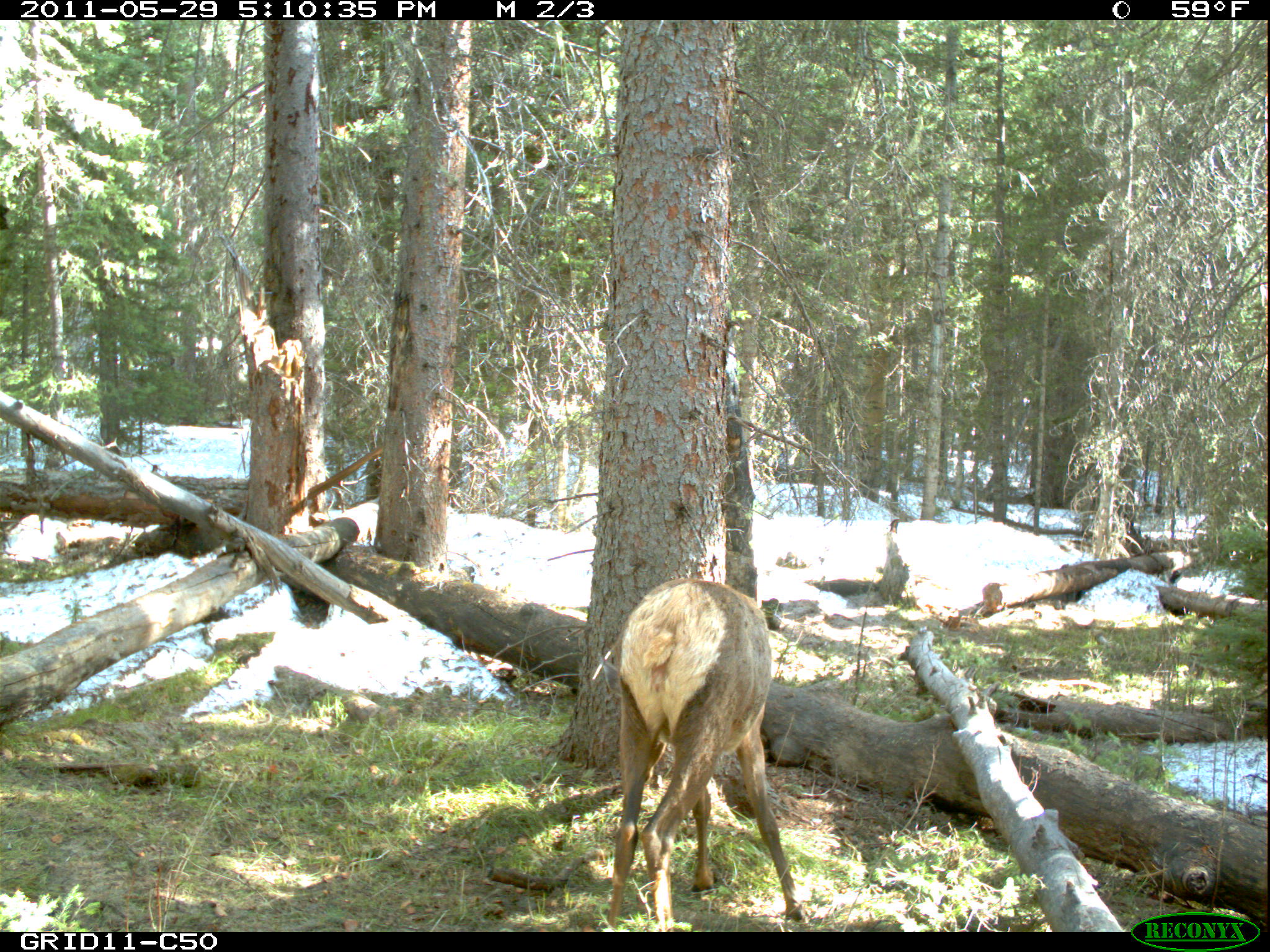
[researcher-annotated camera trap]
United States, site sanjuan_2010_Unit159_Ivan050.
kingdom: Animalia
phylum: Chordata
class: Mammalia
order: Artiodactyla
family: Cervidae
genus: Cervus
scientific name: Cervus elaphus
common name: red deer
Cervus elaphus (red deer).